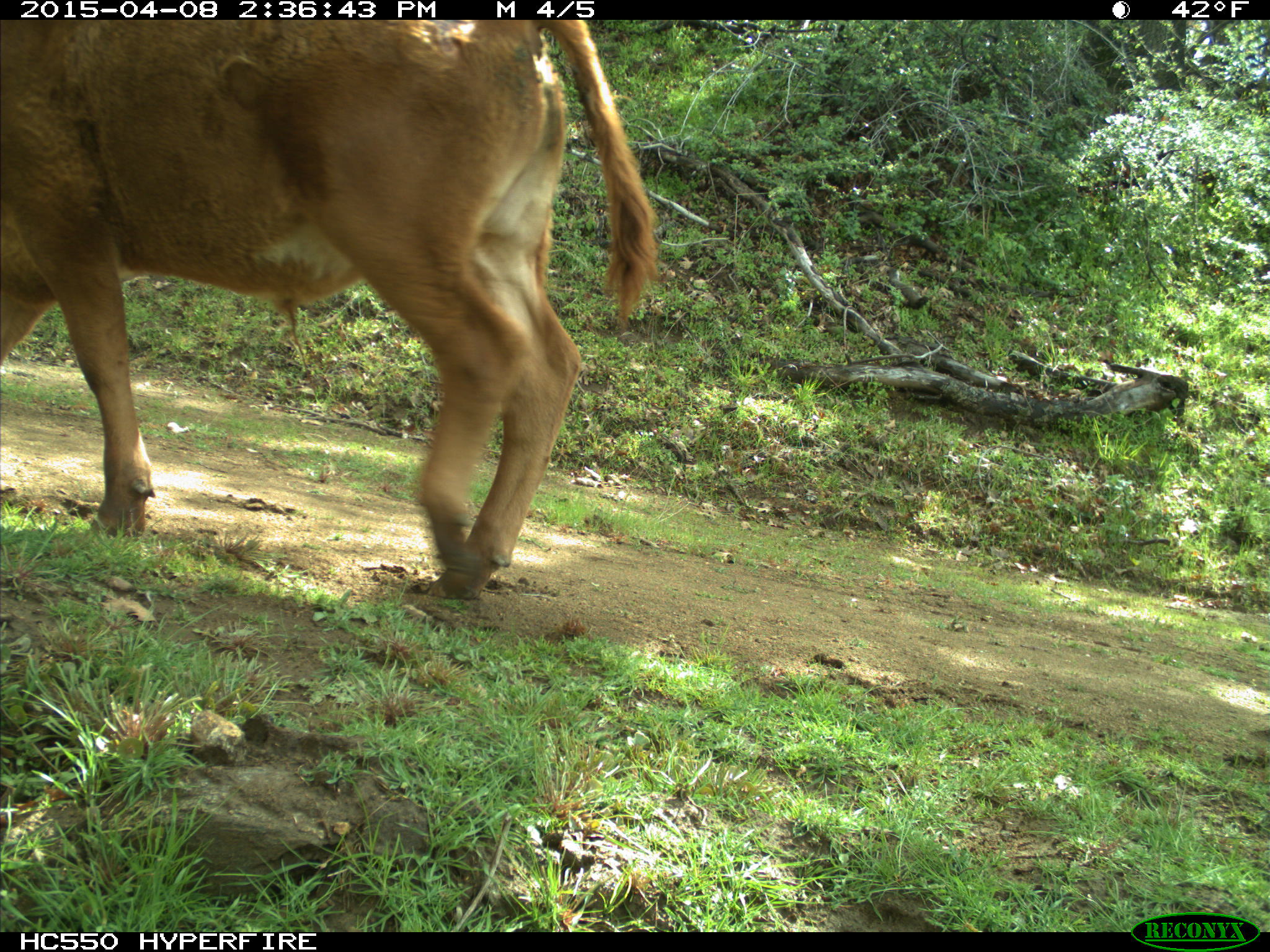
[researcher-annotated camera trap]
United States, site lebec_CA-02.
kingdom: Animalia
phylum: Chordata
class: Mammalia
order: Artiodactyla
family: Bovidae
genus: Bos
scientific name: Bos taurus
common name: domestic cow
Bos taurus (domestic cow).